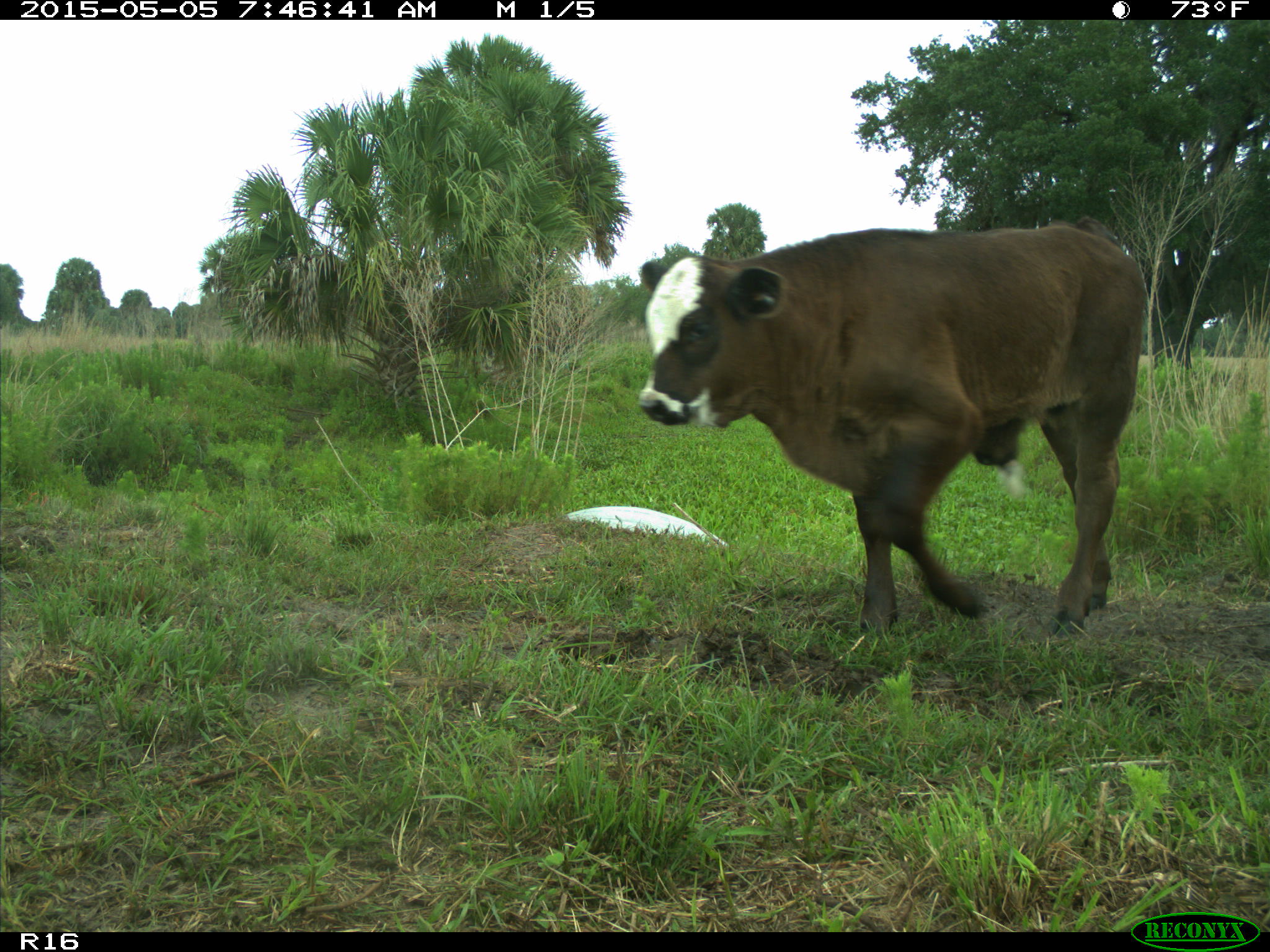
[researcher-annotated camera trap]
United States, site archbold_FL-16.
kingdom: Animalia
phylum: Chordata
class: Mammalia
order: Artiodactyla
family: Bovidae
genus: Bos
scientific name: Bos taurus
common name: domestic cow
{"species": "Bos taurus (domestic cow)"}